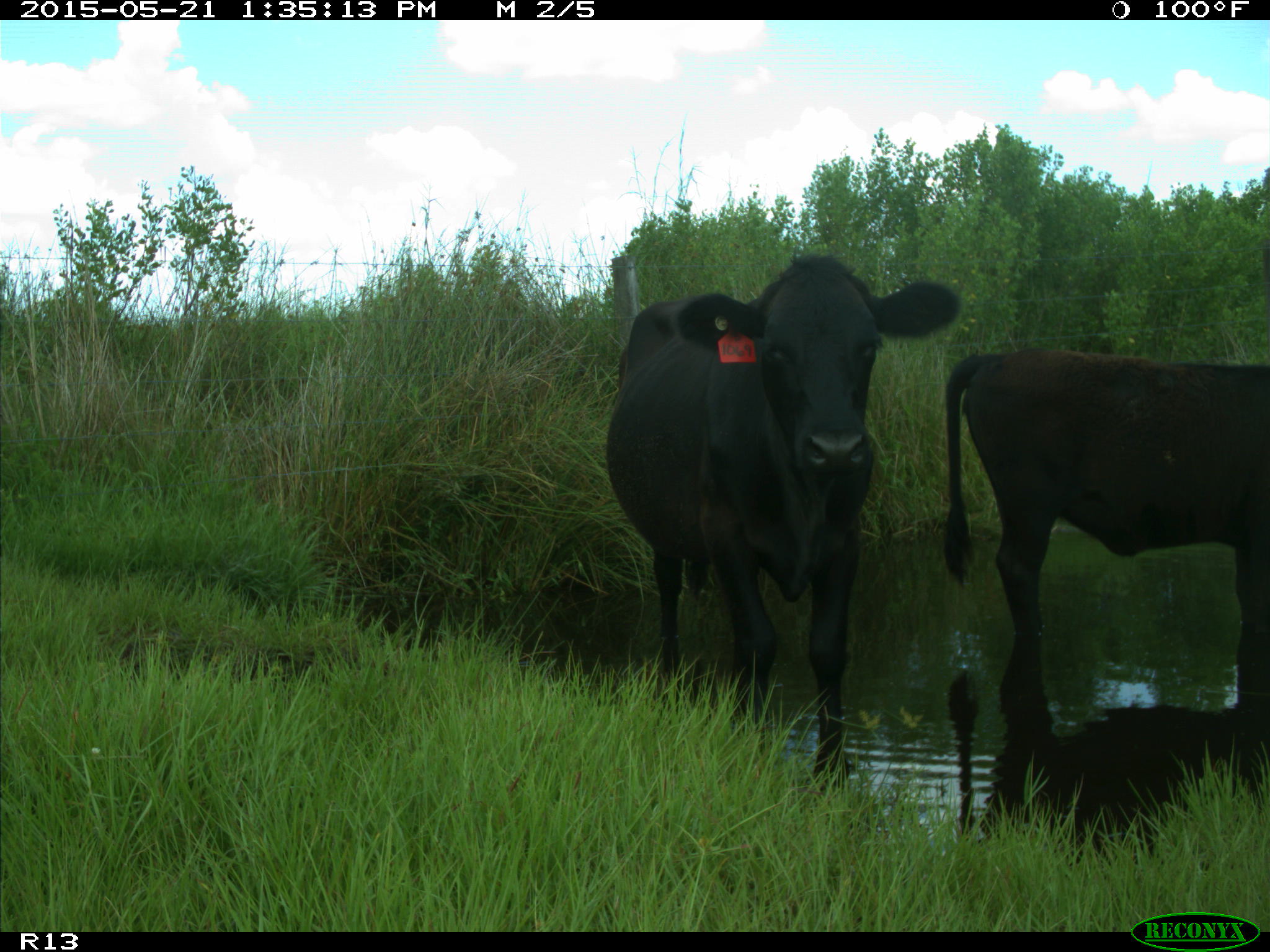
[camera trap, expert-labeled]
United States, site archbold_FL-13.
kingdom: Animalia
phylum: Chordata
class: Mammalia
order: Artiodactyla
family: Bovidae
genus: Bos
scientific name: Bos taurus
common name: domestic cow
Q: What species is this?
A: Bos taurus (domestic cow).